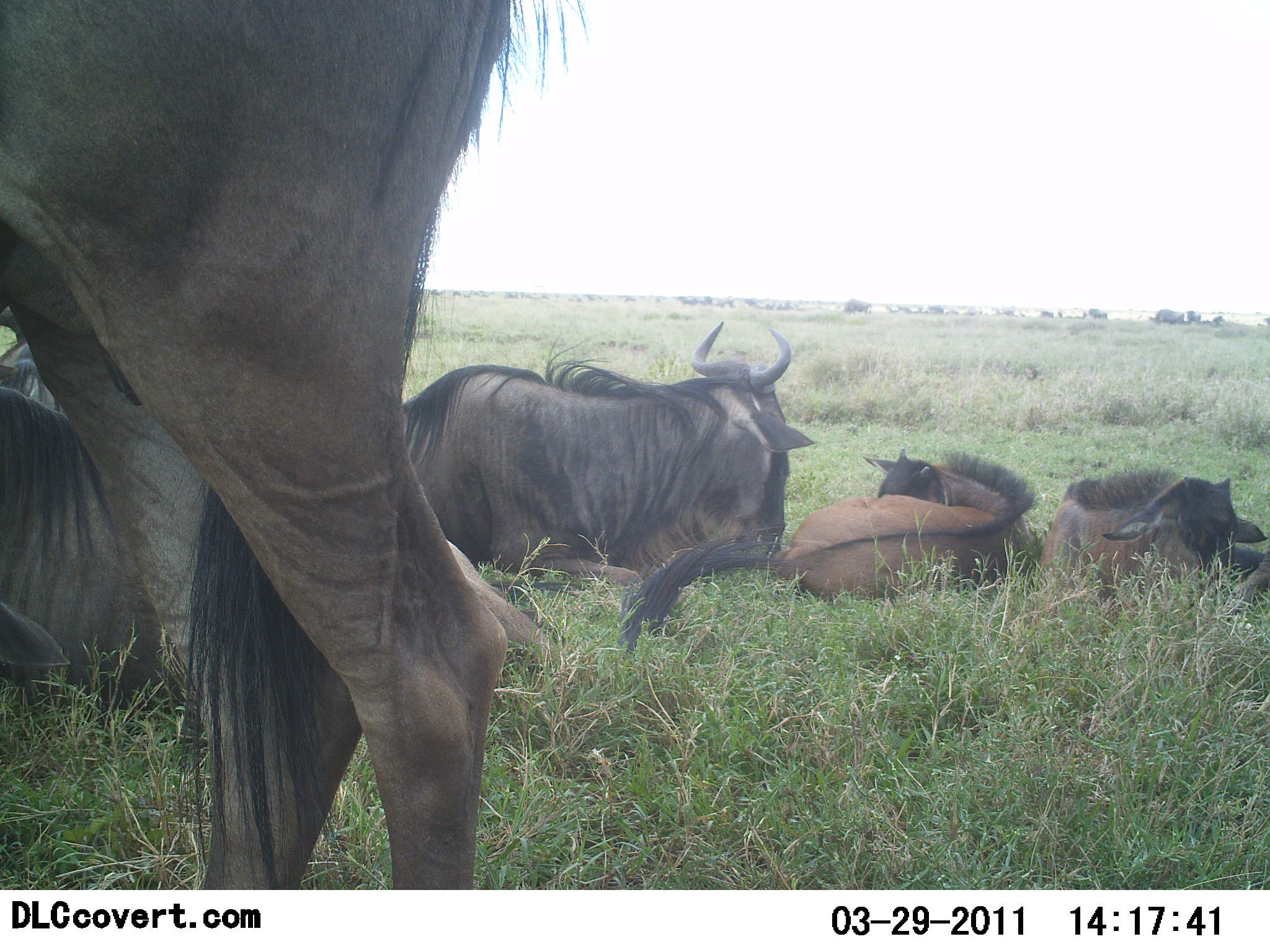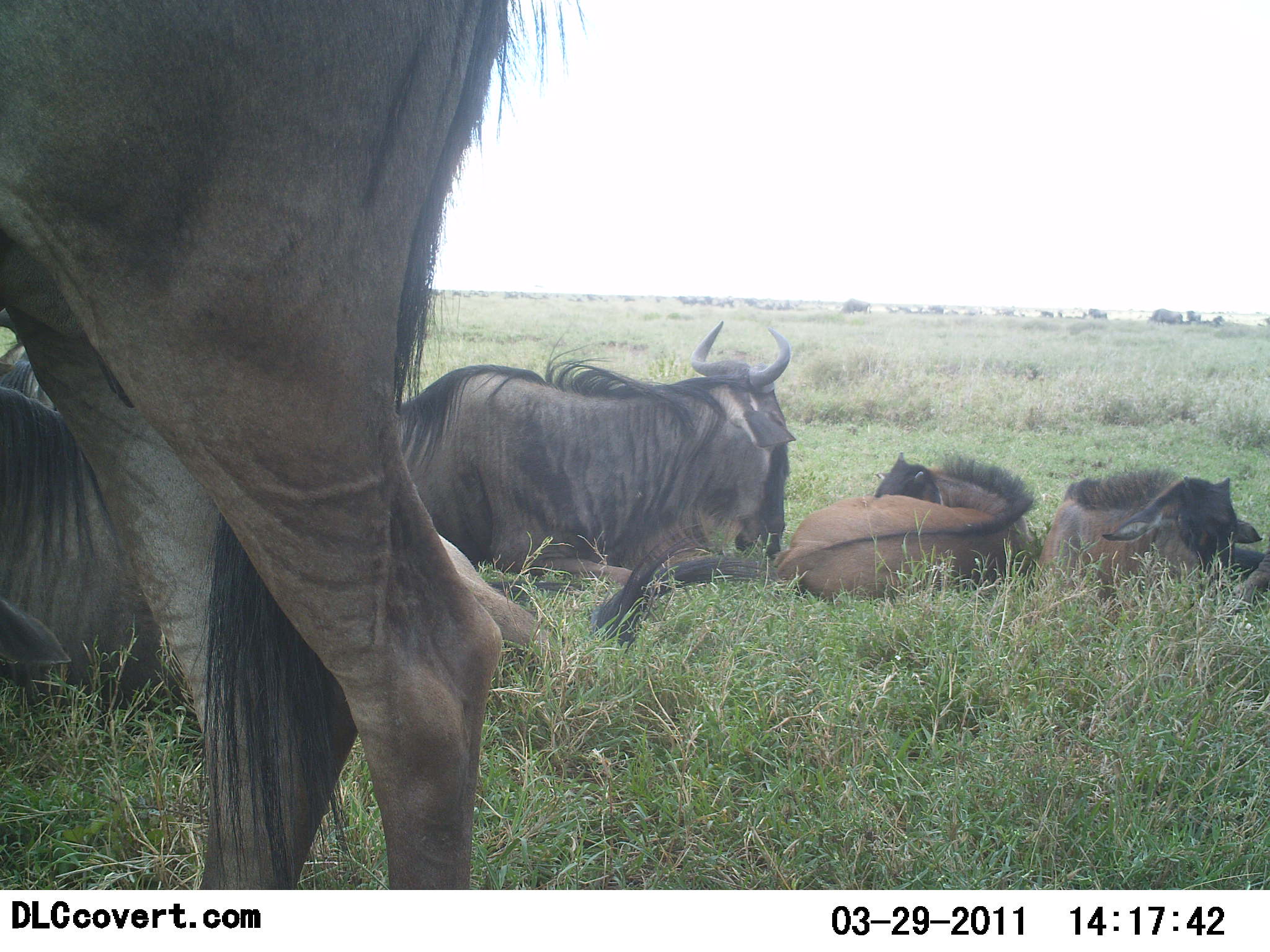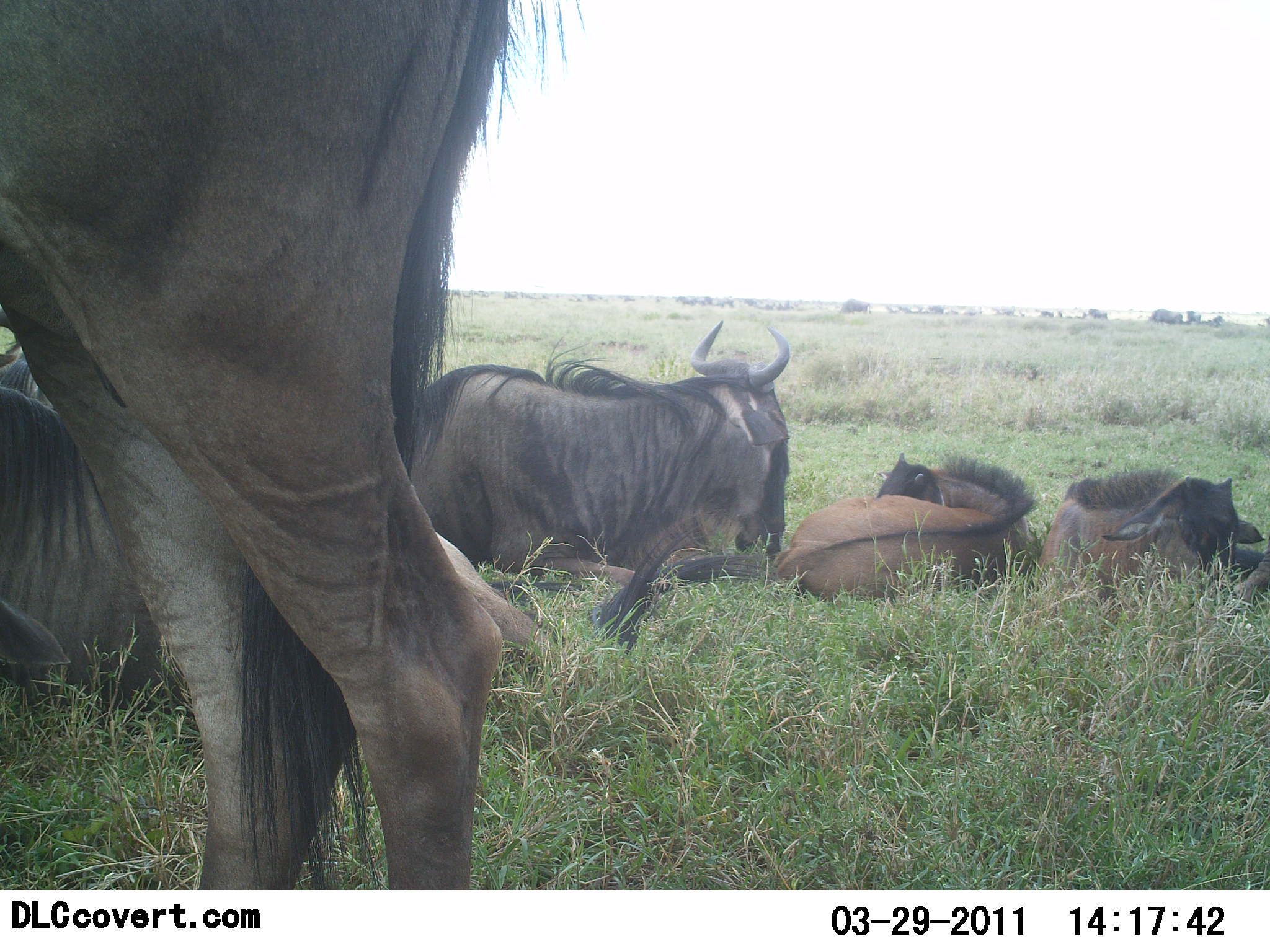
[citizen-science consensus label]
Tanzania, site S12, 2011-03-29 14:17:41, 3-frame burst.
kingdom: Animalia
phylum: Chordata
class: Mammalia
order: Artiodactyla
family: Bovidae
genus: Connochaetes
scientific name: Connochaetes taurinus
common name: blue wildebeest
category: wildebeest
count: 5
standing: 90%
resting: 100%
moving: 0%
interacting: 0%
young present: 50%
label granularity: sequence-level